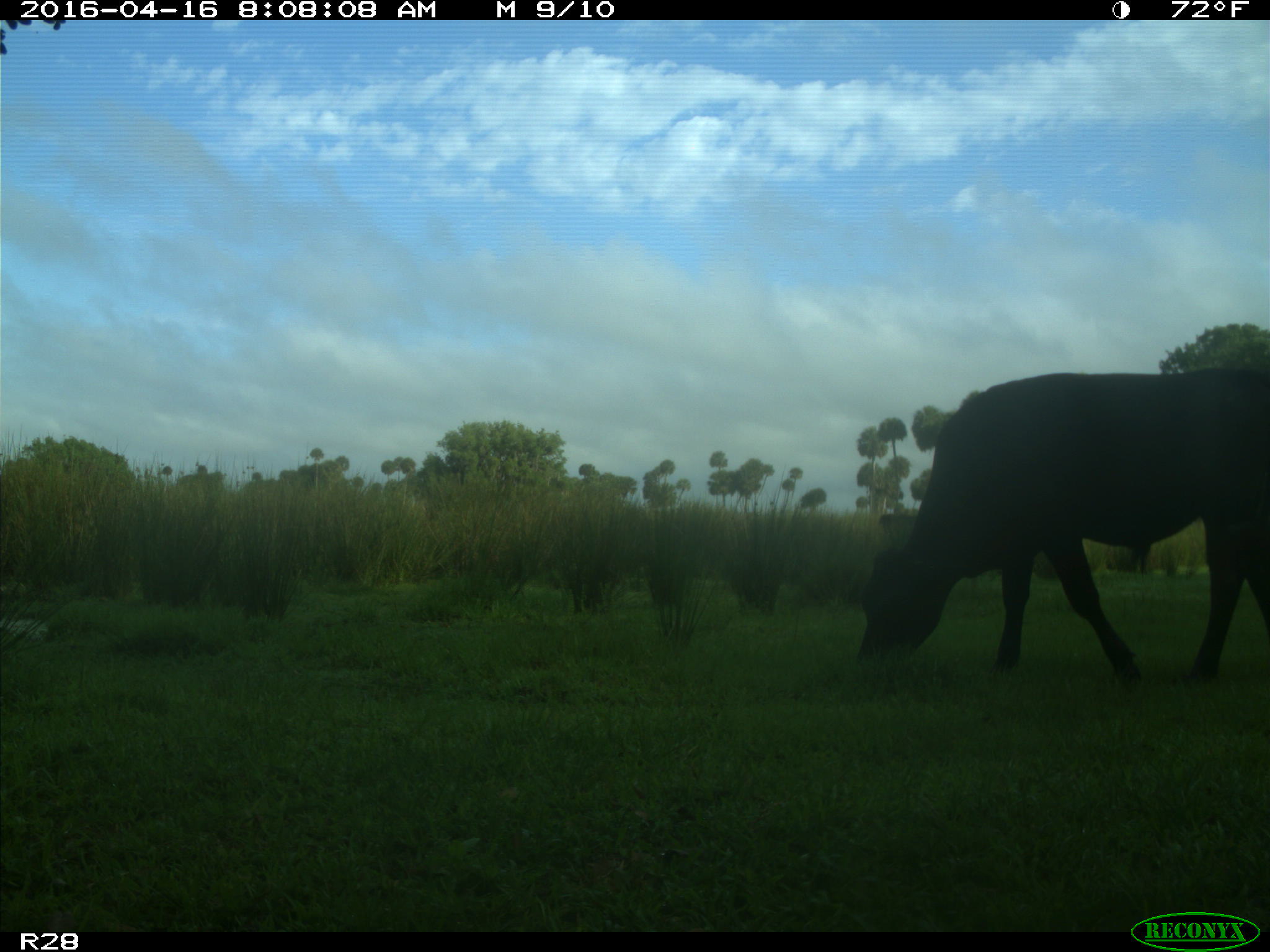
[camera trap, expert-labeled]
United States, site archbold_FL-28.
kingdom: Animalia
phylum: Chordata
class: Mammalia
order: Artiodactyla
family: Bovidae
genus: Bos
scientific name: Bos taurus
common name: domestic cow